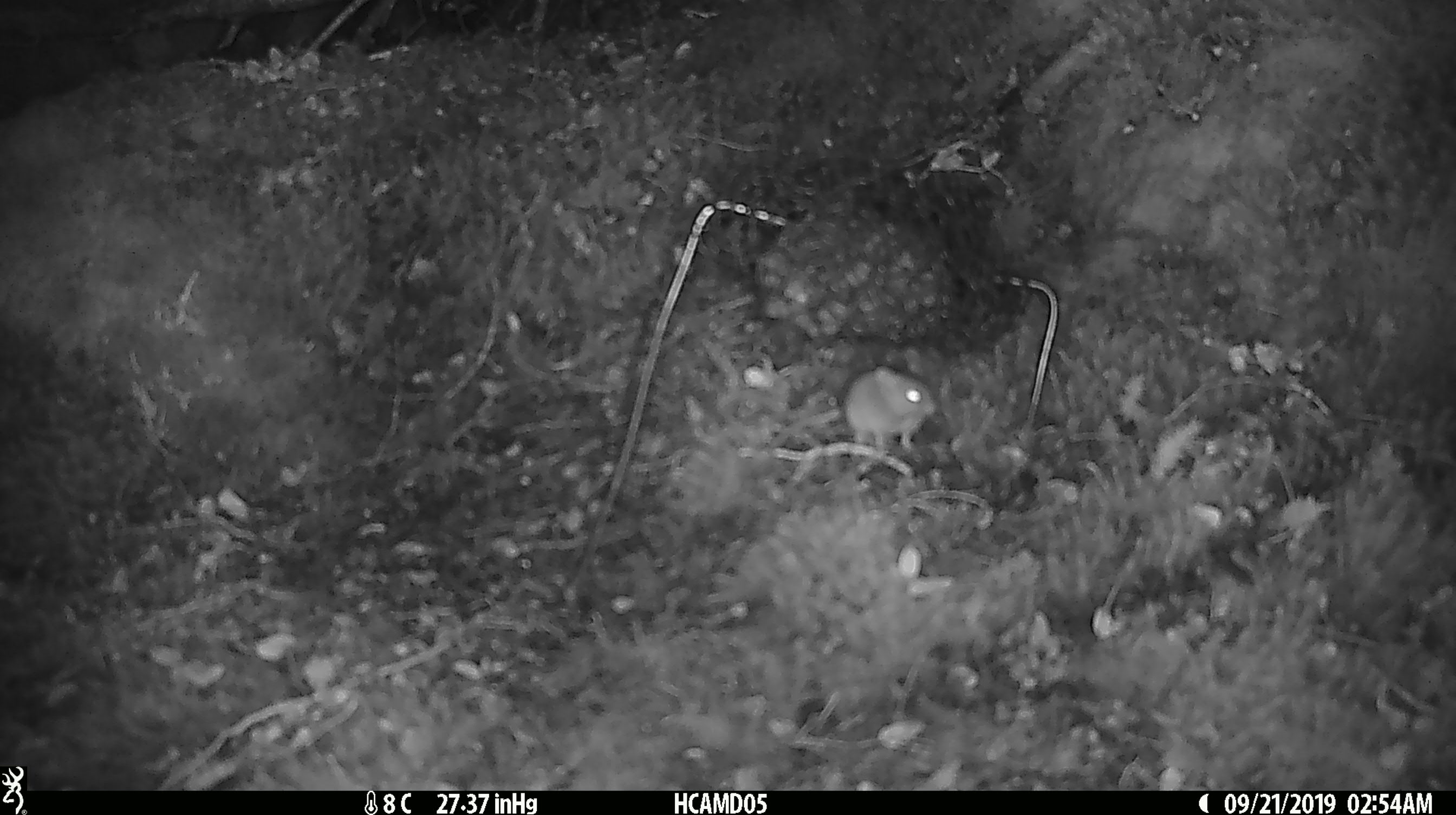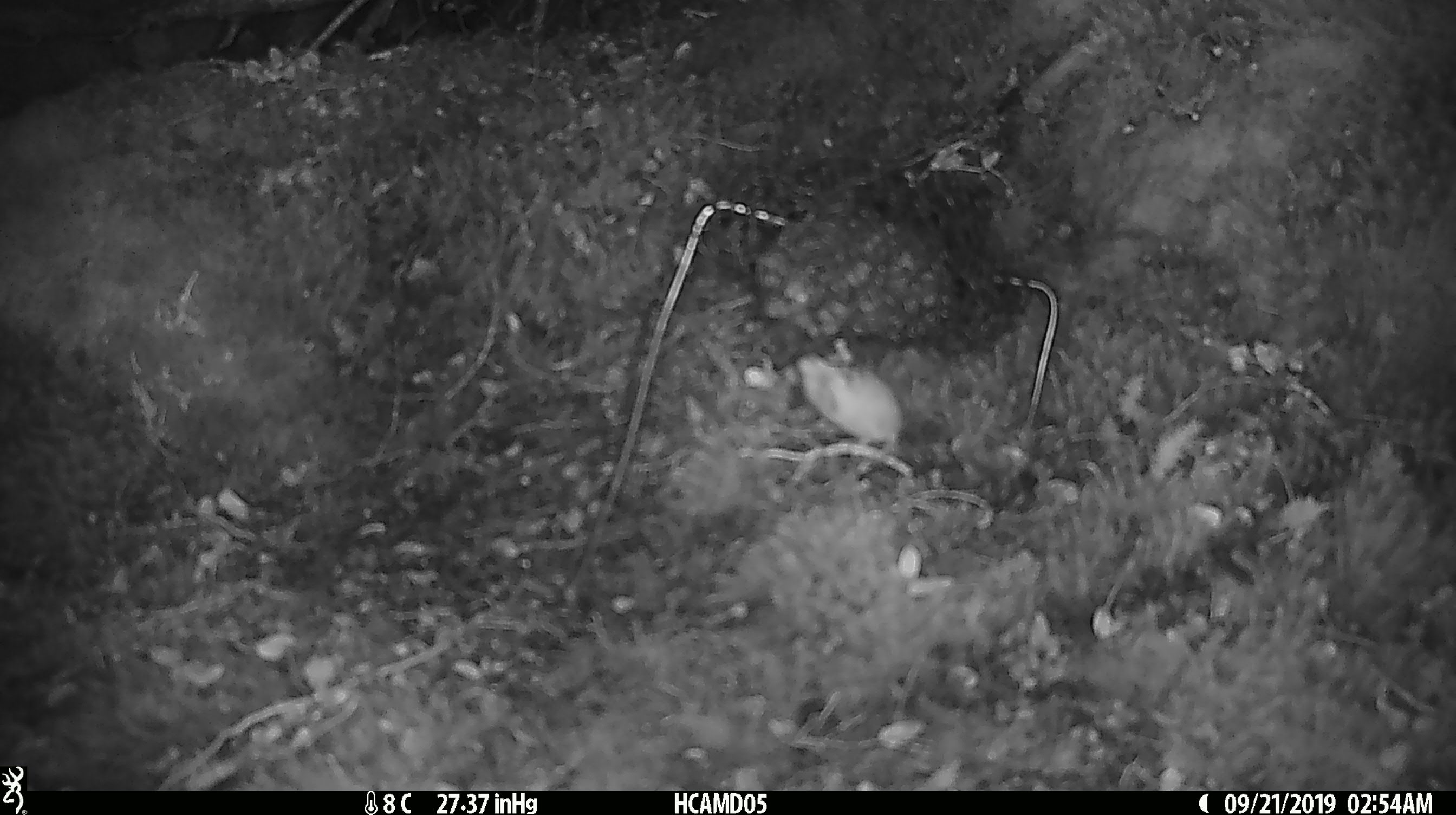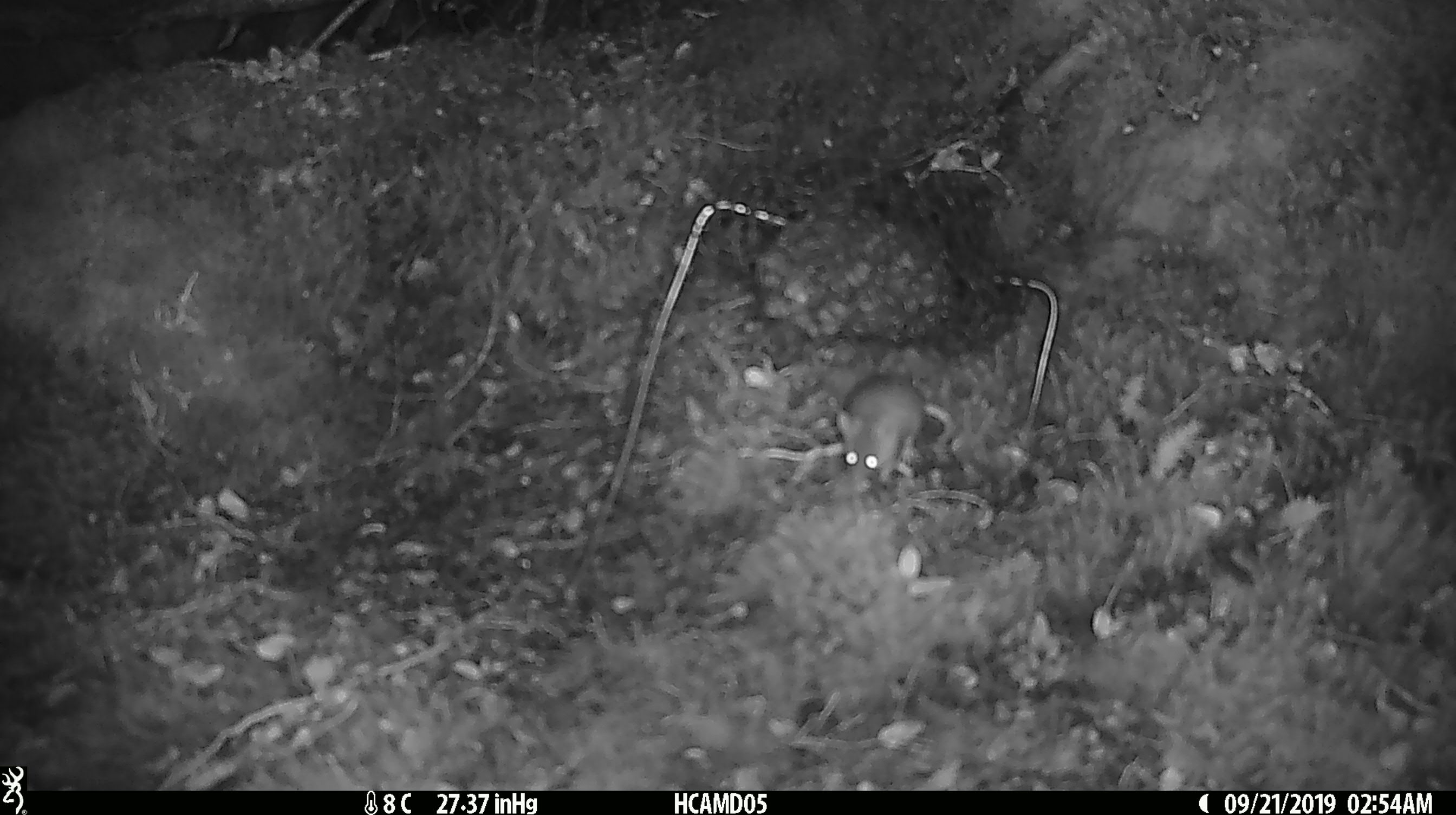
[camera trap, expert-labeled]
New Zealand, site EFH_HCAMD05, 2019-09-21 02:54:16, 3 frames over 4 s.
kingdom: Animalia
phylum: Chordata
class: Mammalia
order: Rodentia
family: Muridae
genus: Mus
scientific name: Mus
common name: mouse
Mouse (Mus).